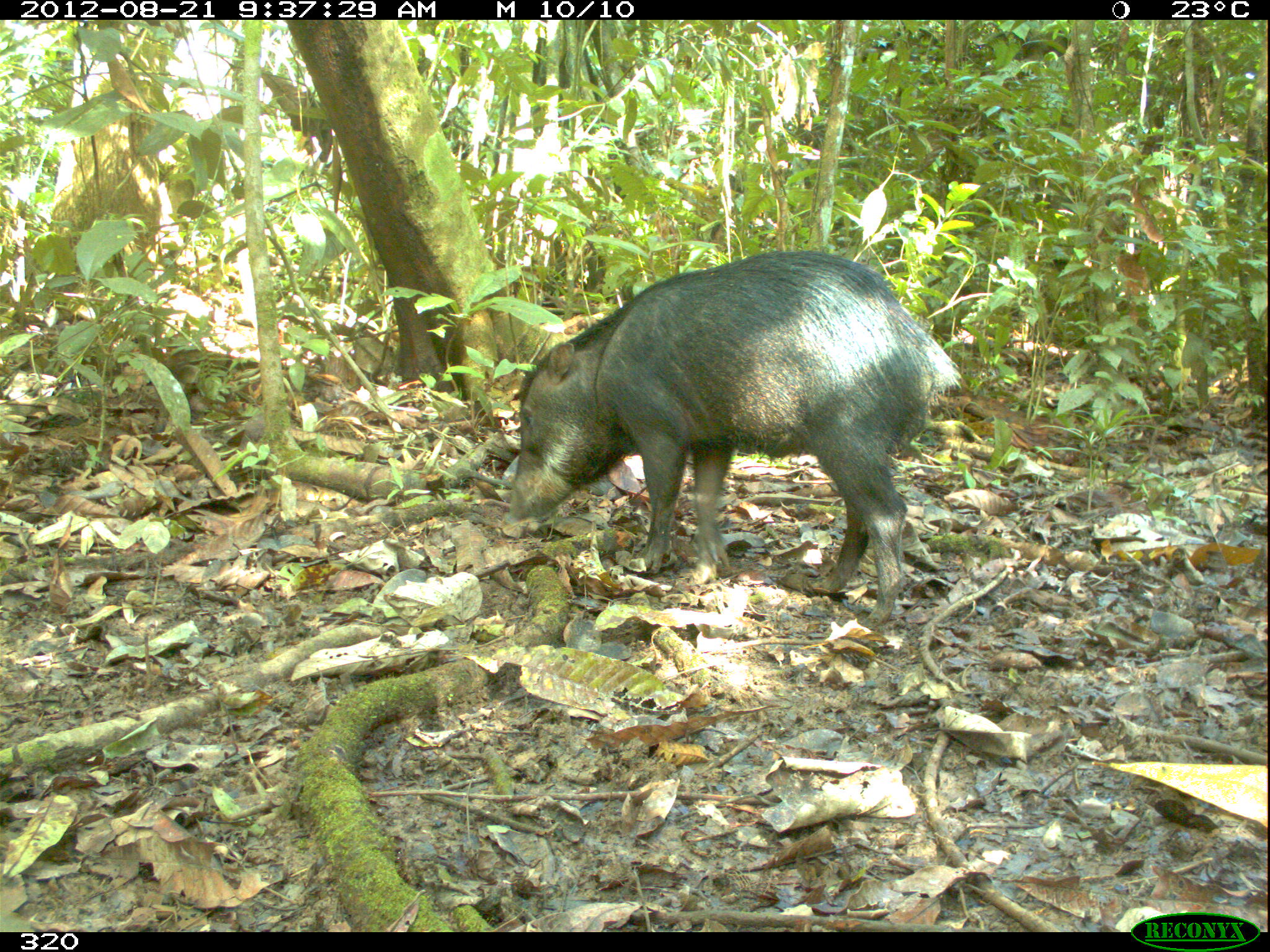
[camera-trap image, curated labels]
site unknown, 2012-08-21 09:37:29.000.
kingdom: Animalia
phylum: Chordata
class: Mammalia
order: Artiodactyla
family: Tayassuidae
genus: Tayassu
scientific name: Tayassu pecari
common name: white-lipped peccary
Tayassu pecari (white-lipped peccary).